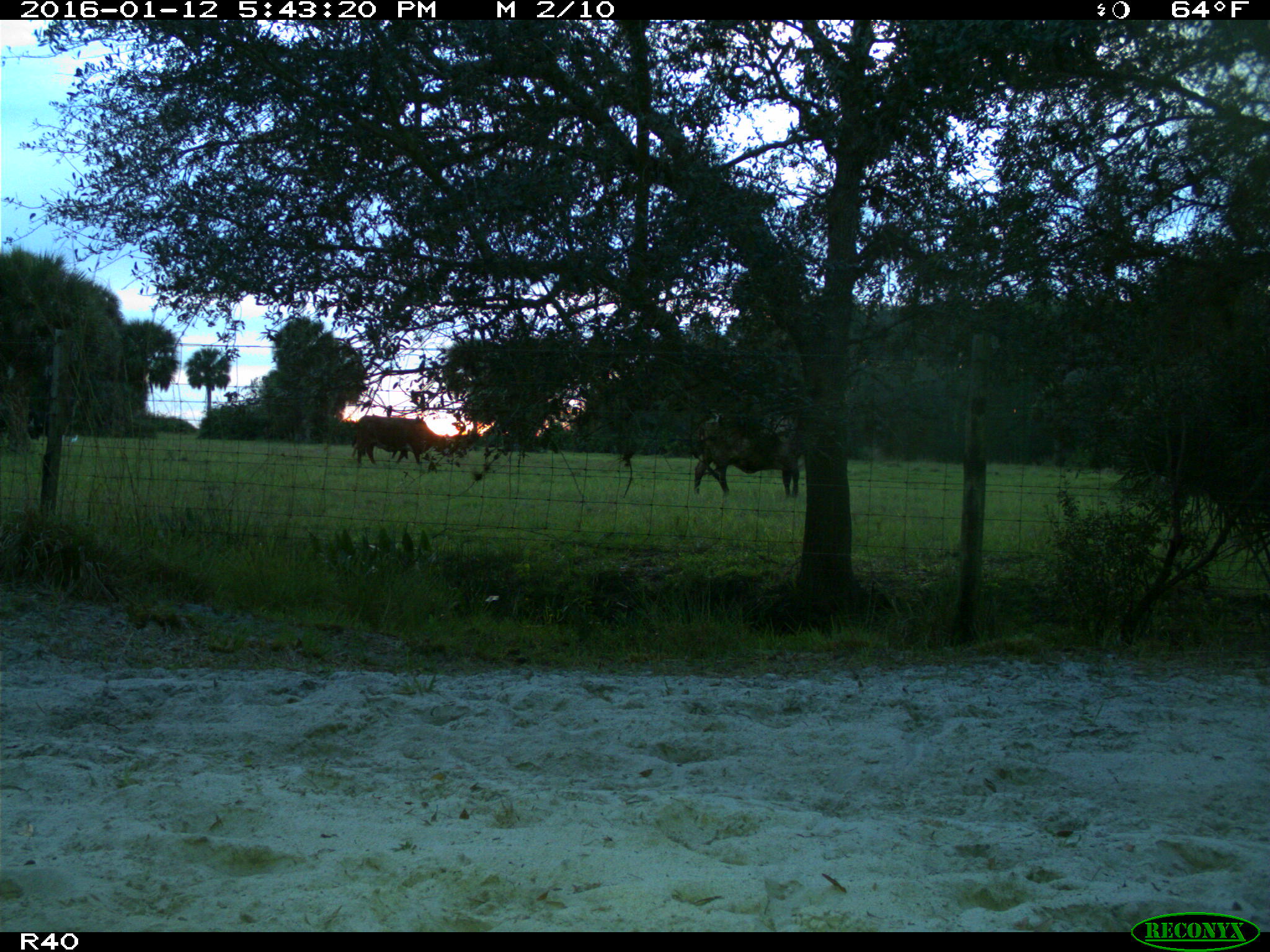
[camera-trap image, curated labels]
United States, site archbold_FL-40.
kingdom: Animalia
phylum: Chordata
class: Mammalia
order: Artiodactyla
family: Bovidae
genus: Bos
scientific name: Bos taurus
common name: domestic cow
Bos taurus (domestic cow).